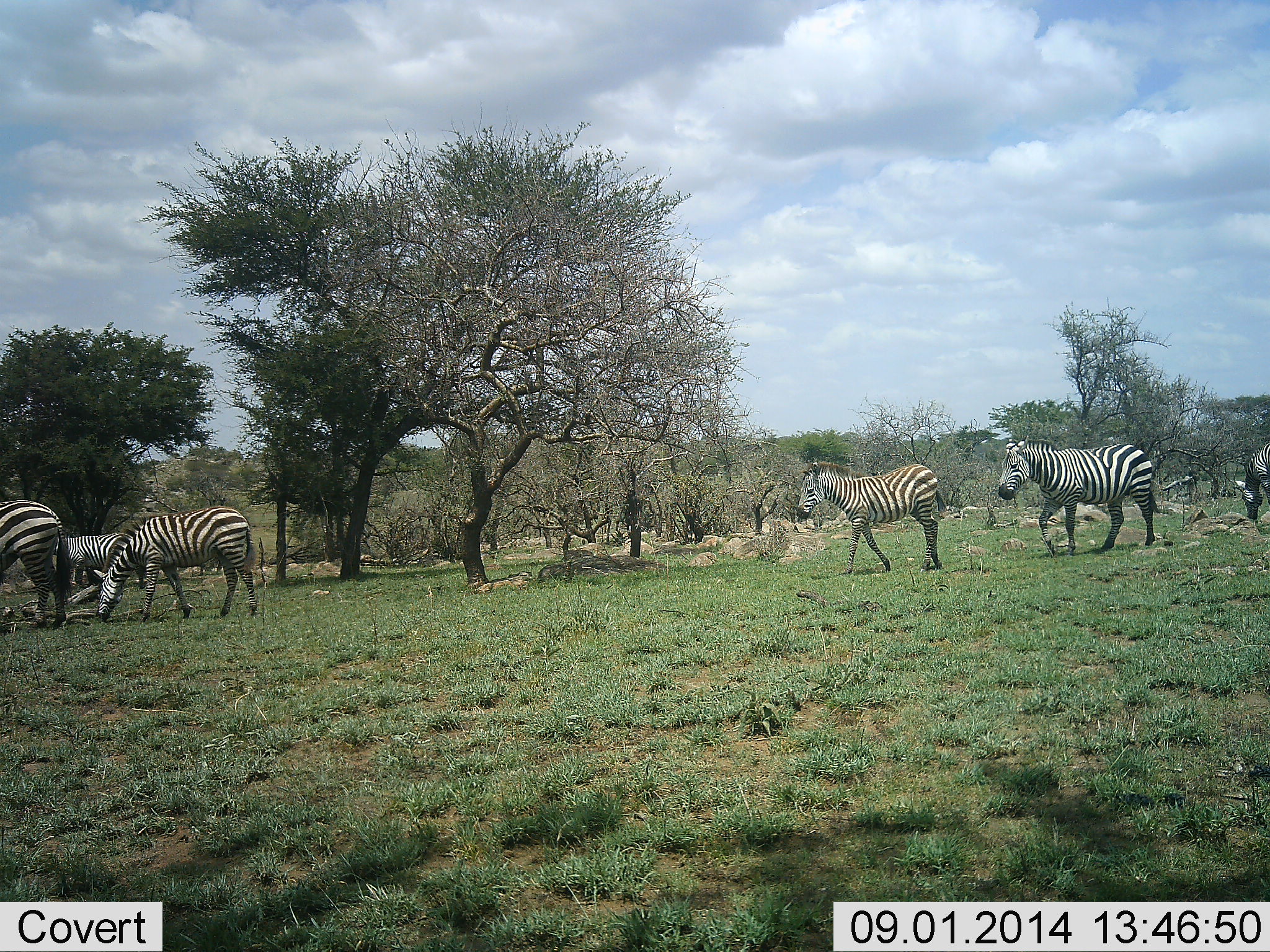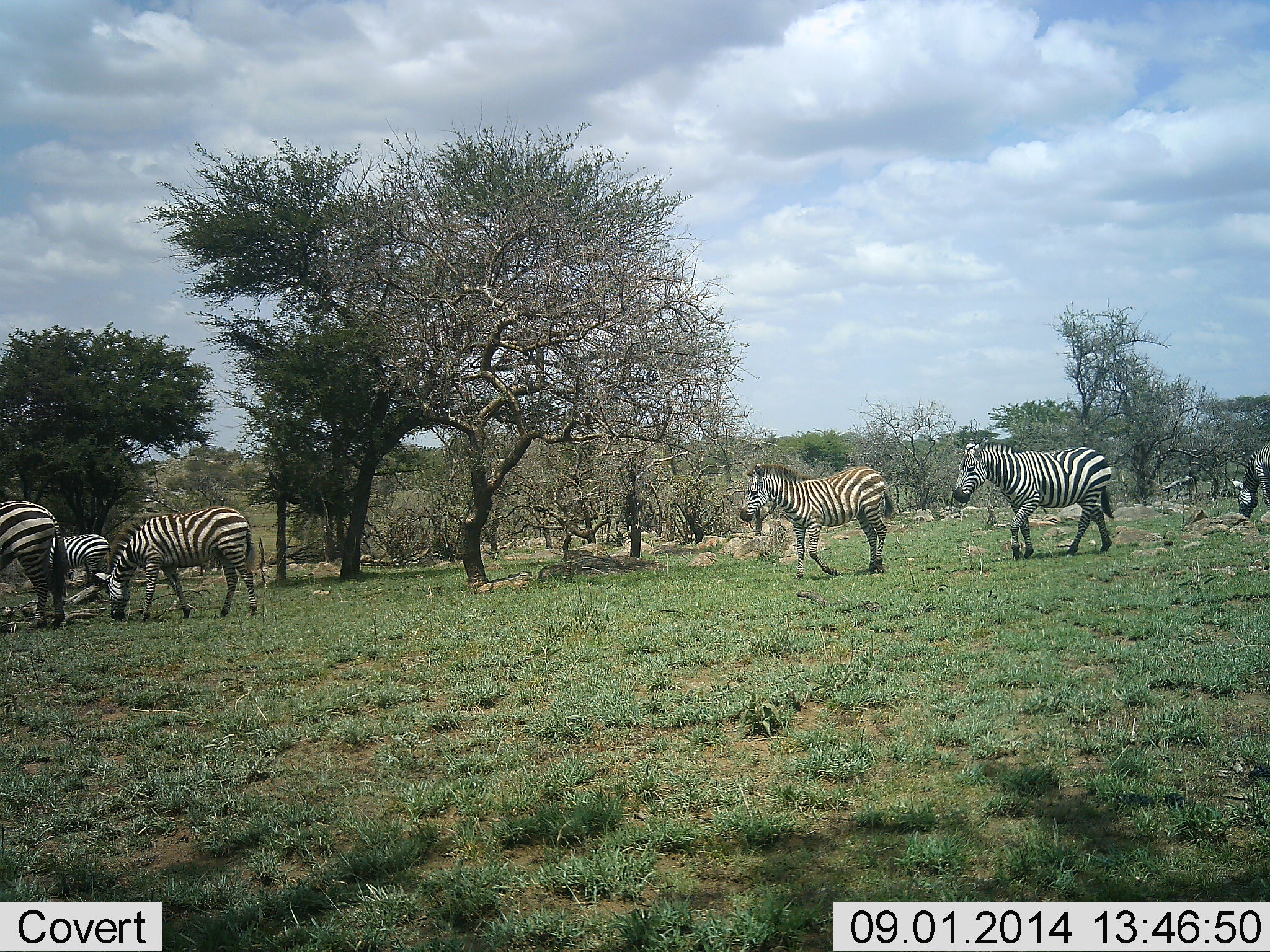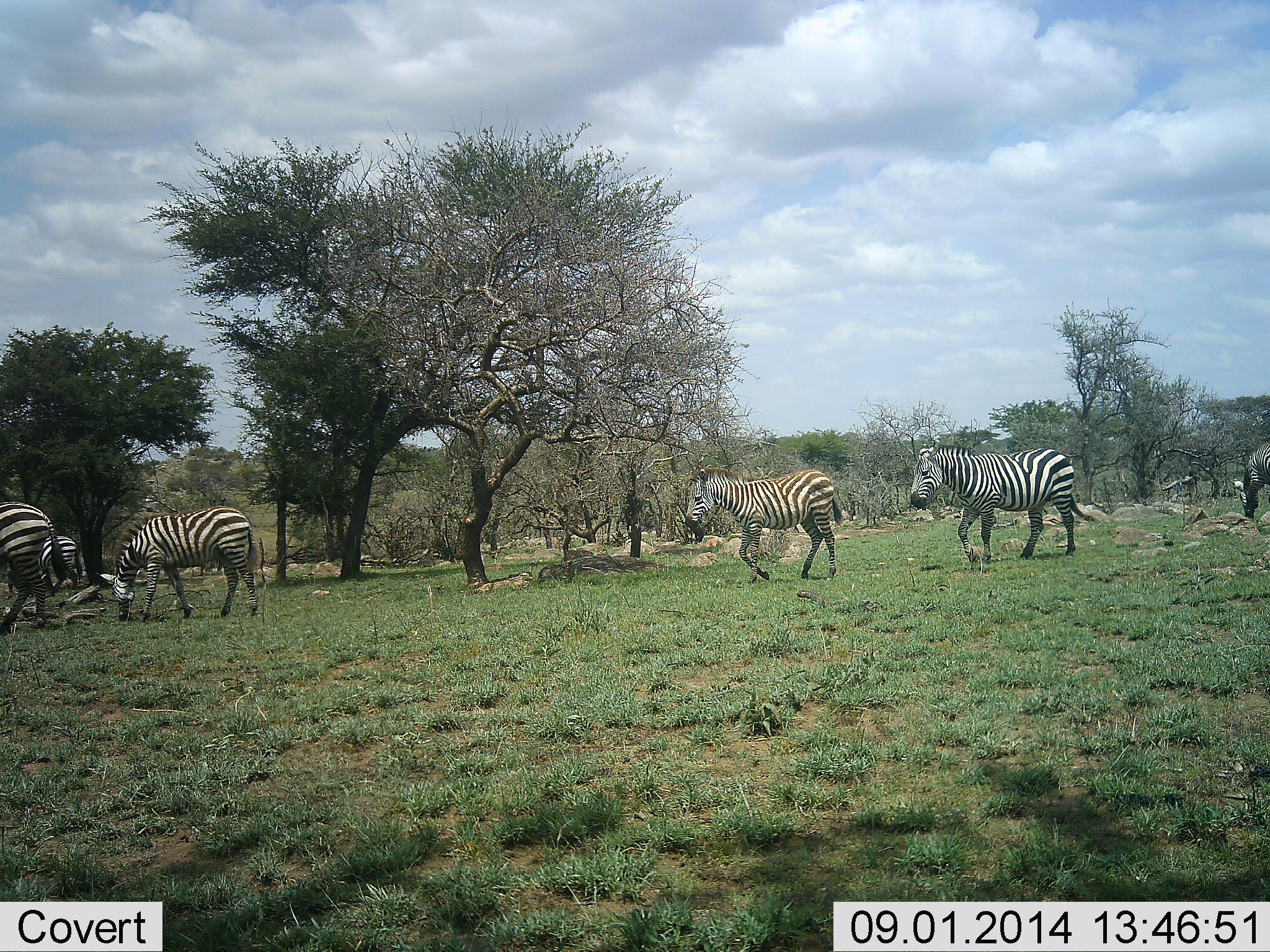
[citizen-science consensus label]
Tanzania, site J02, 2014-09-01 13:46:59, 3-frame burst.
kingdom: Animalia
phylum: Chordata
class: Mammalia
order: Perissodactyla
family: Equidae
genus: Equus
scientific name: Equus quagga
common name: plains zebra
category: zebra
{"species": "zebra (plains zebra) (Equus quagga)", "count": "6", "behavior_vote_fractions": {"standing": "10%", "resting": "0%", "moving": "80%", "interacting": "20%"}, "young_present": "10%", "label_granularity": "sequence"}